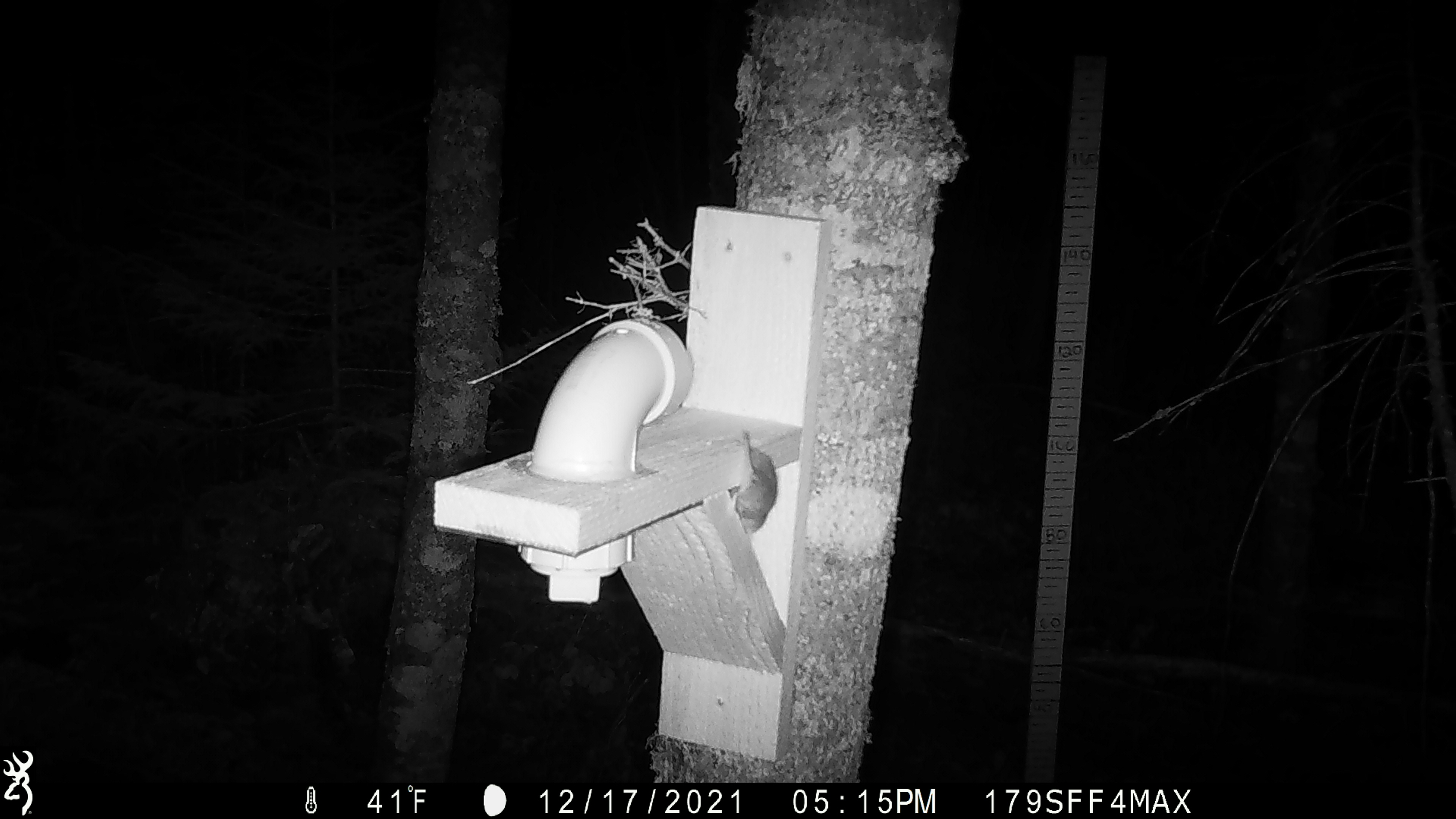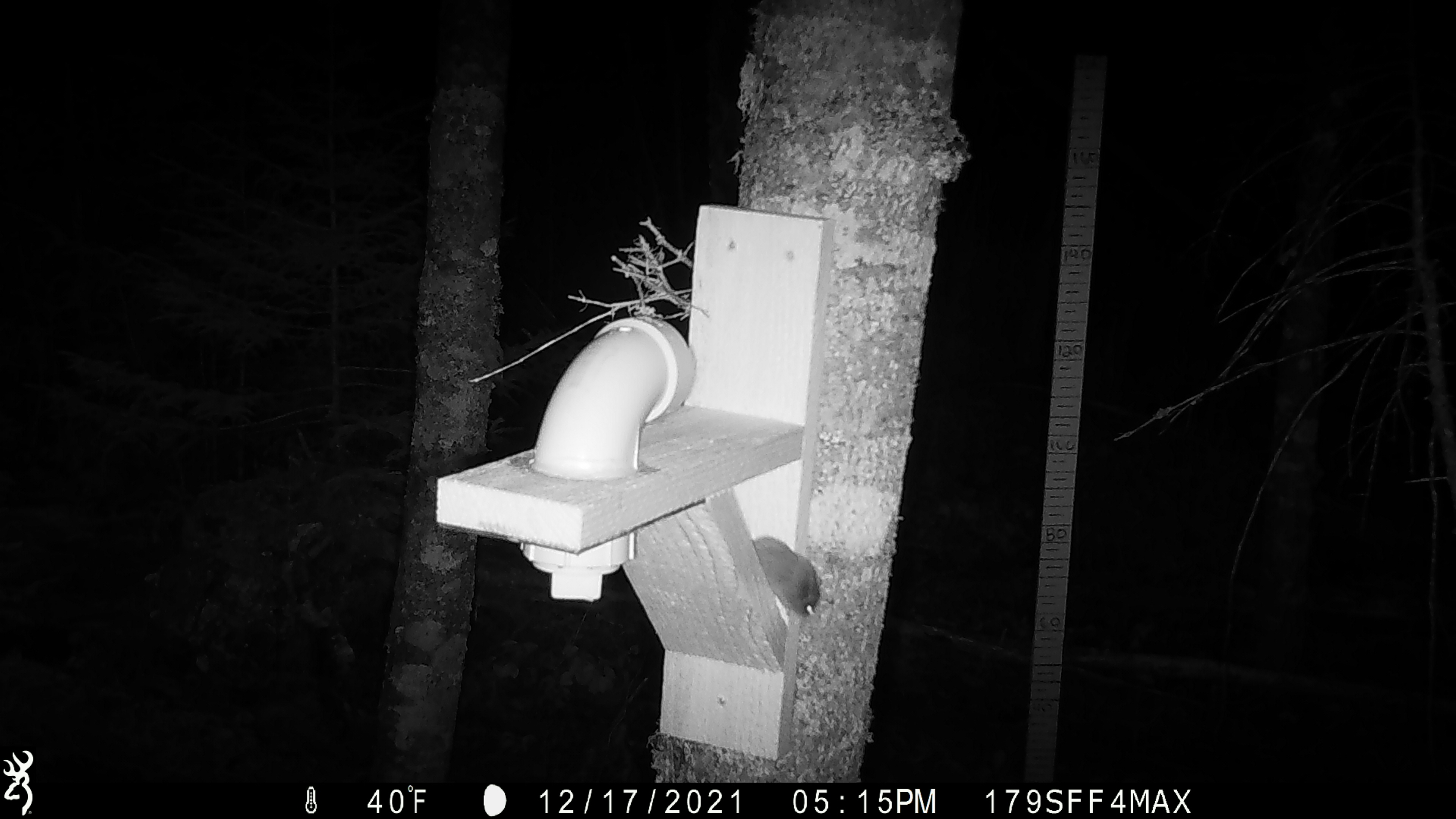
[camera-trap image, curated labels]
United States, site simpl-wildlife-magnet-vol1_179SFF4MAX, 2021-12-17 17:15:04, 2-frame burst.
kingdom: Animalia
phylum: Chordata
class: Mammalia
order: Rodentia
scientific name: Rodentia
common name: mouse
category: mouse sp.